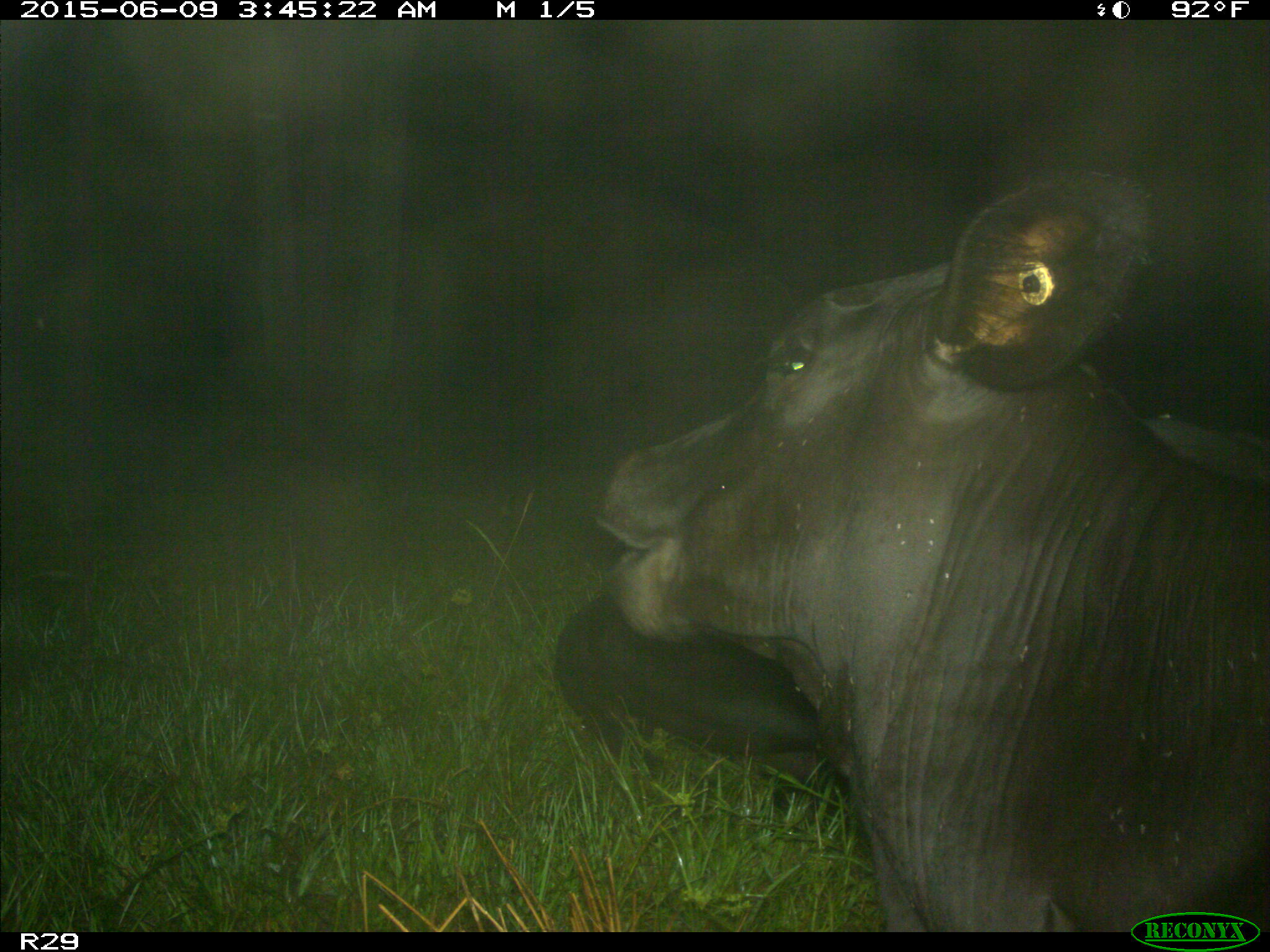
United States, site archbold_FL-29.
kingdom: Animalia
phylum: Chordata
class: Mammalia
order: Artiodactyla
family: Bovidae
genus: Bos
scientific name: Bos taurus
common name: domestic cow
Bos taurus (domestic cow).